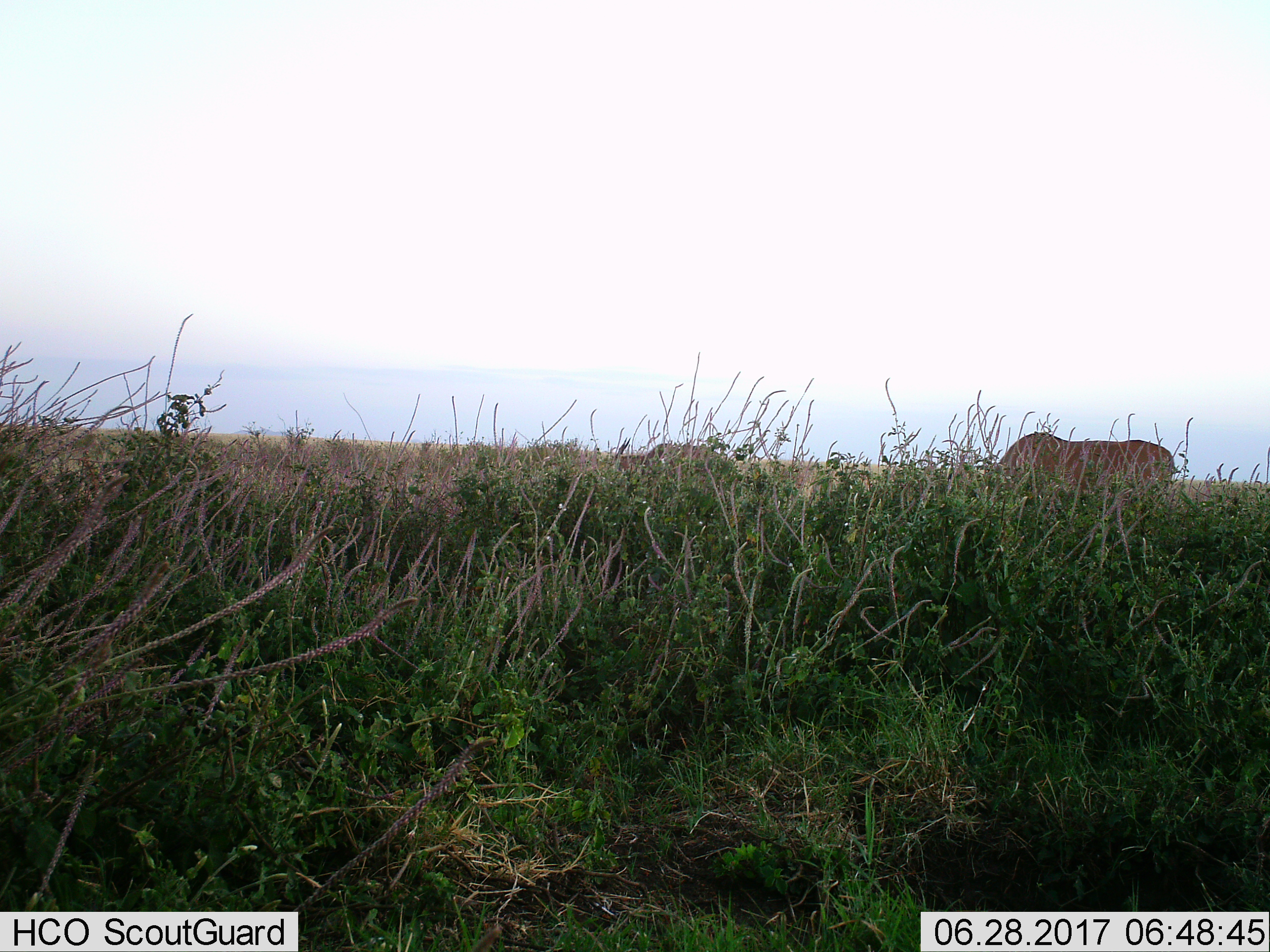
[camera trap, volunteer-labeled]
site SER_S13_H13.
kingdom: Animalia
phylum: Chordata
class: Mammalia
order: Artiodactyla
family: Bovidae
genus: Tragelaphus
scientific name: Tragelaphus oryx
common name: eland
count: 2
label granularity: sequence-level